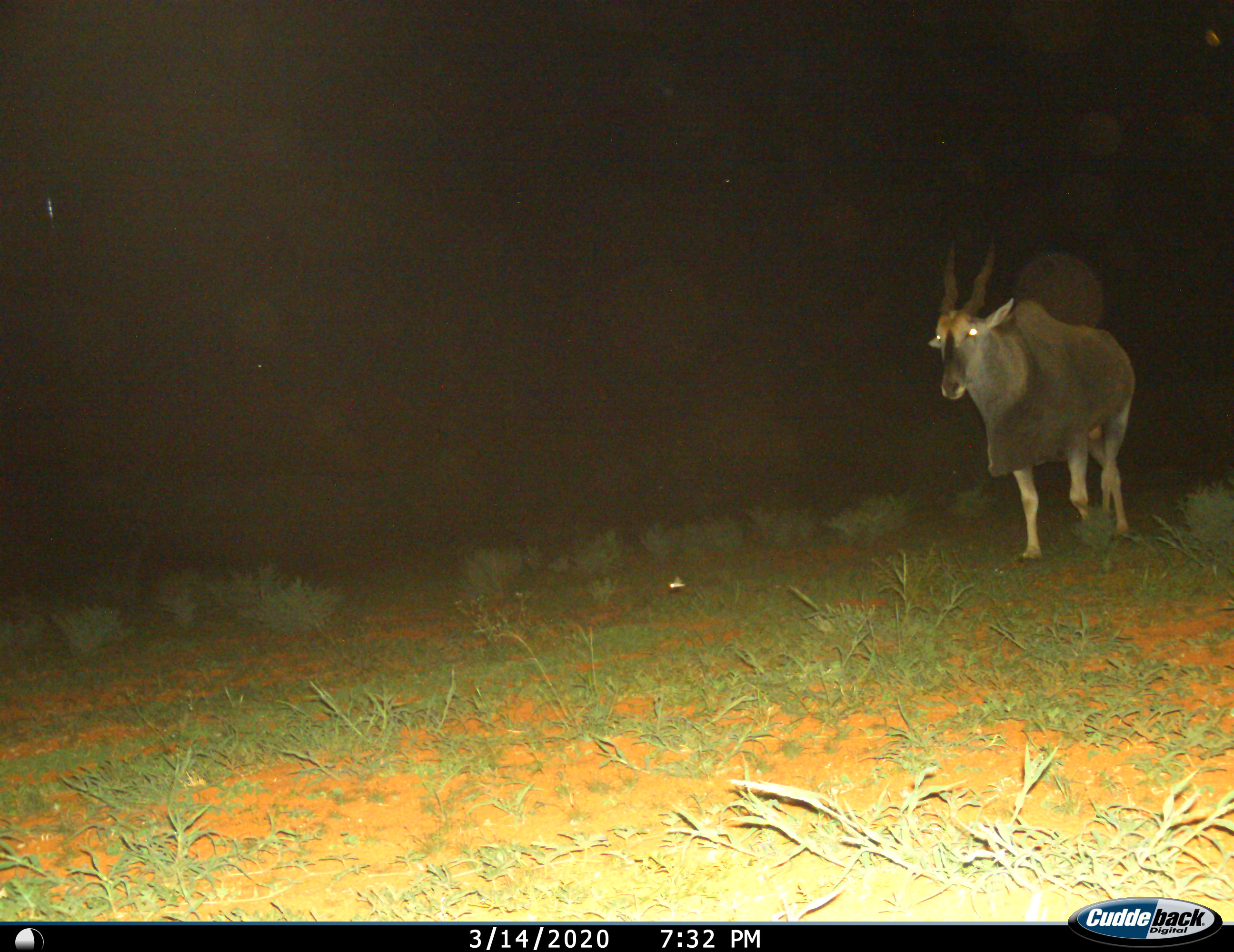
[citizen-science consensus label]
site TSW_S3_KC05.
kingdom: Animalia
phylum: Chordata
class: Mammalia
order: Artiodactyla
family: Bovidae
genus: Tragelaphus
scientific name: Tragelaphus oryx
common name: eland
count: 1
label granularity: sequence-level